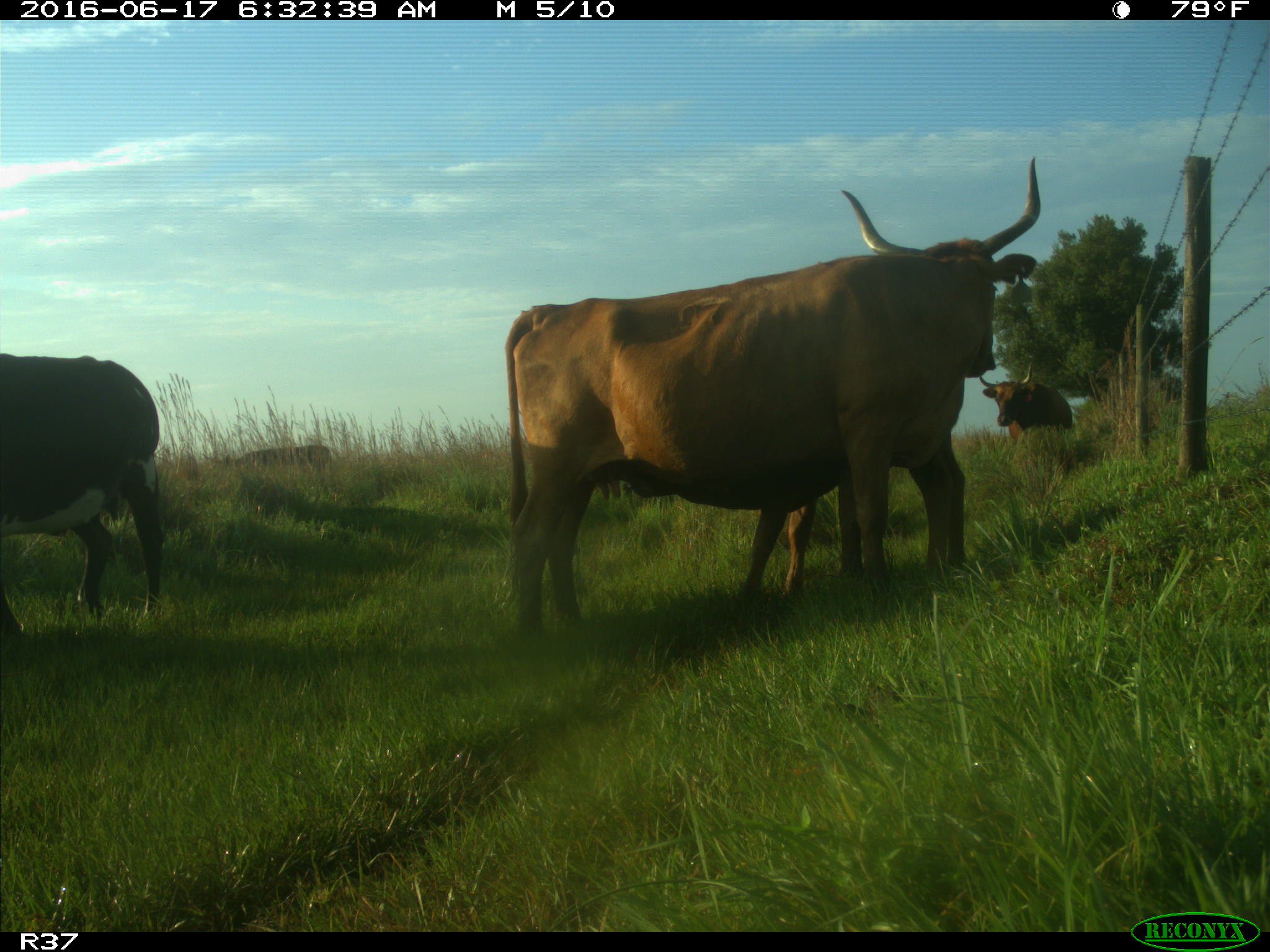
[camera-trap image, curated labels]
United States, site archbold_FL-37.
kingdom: Animalia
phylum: Chordata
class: Mammalia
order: Artiodactyla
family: Bovidae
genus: Bos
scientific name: Bos taurus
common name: domestic cow